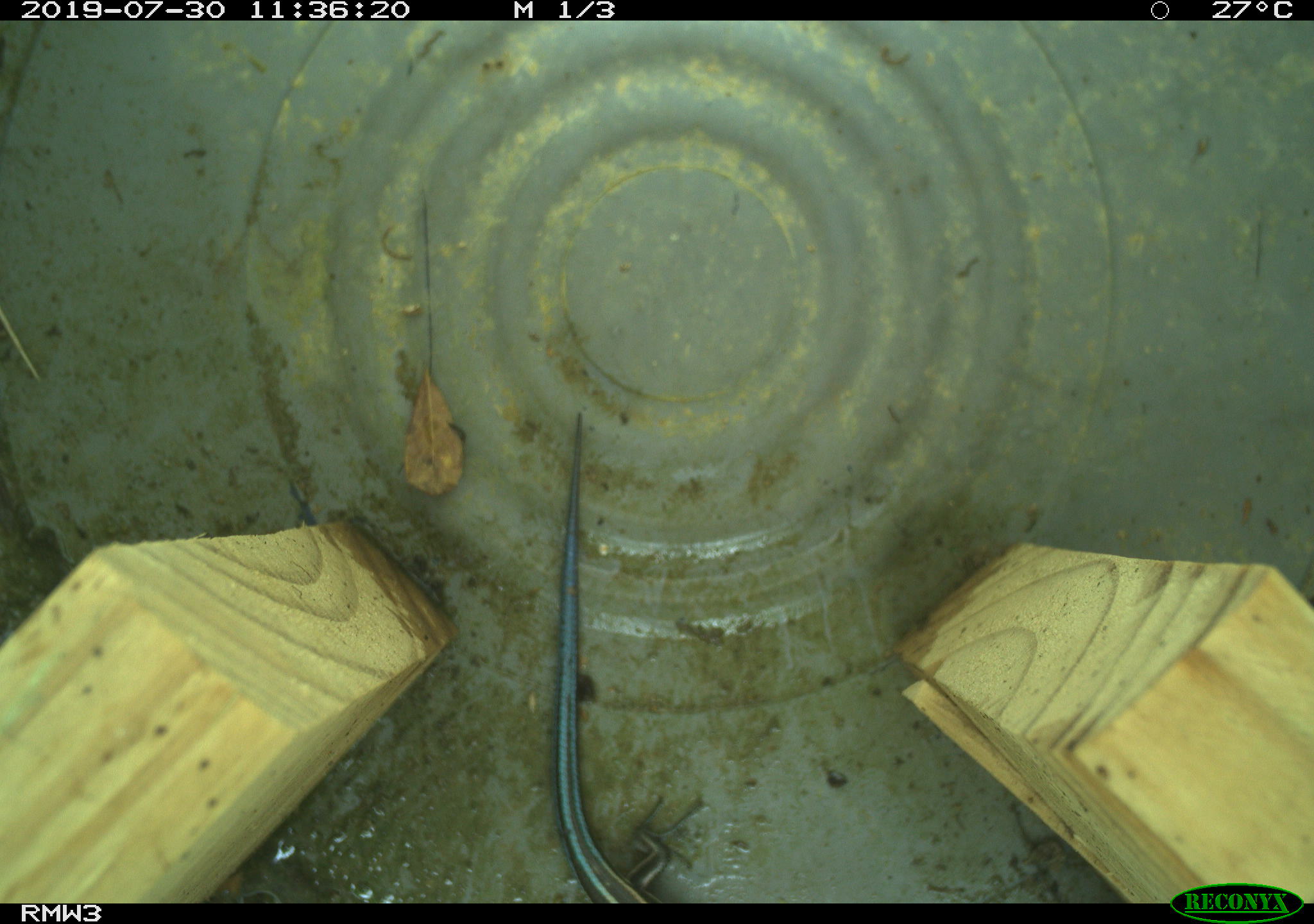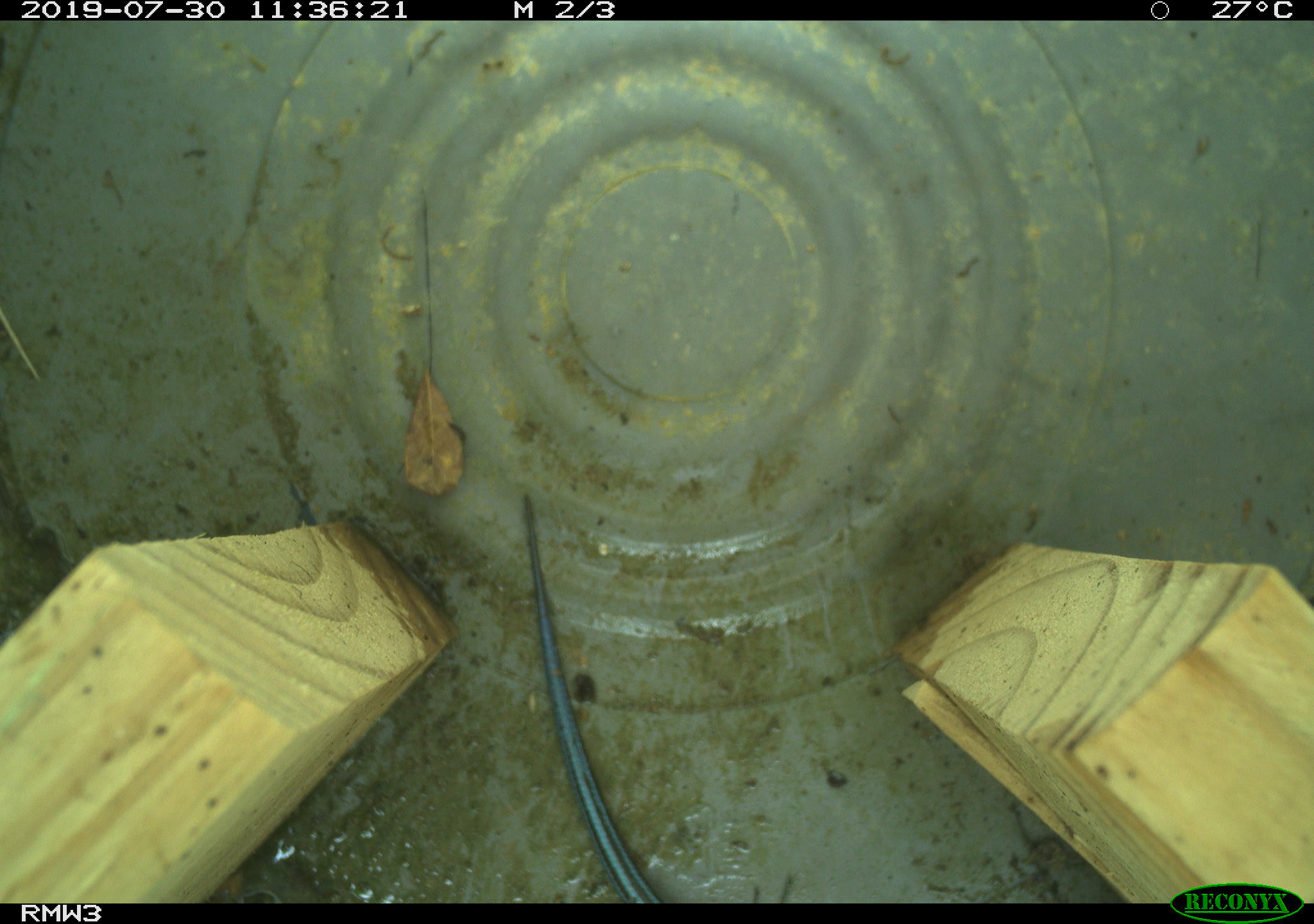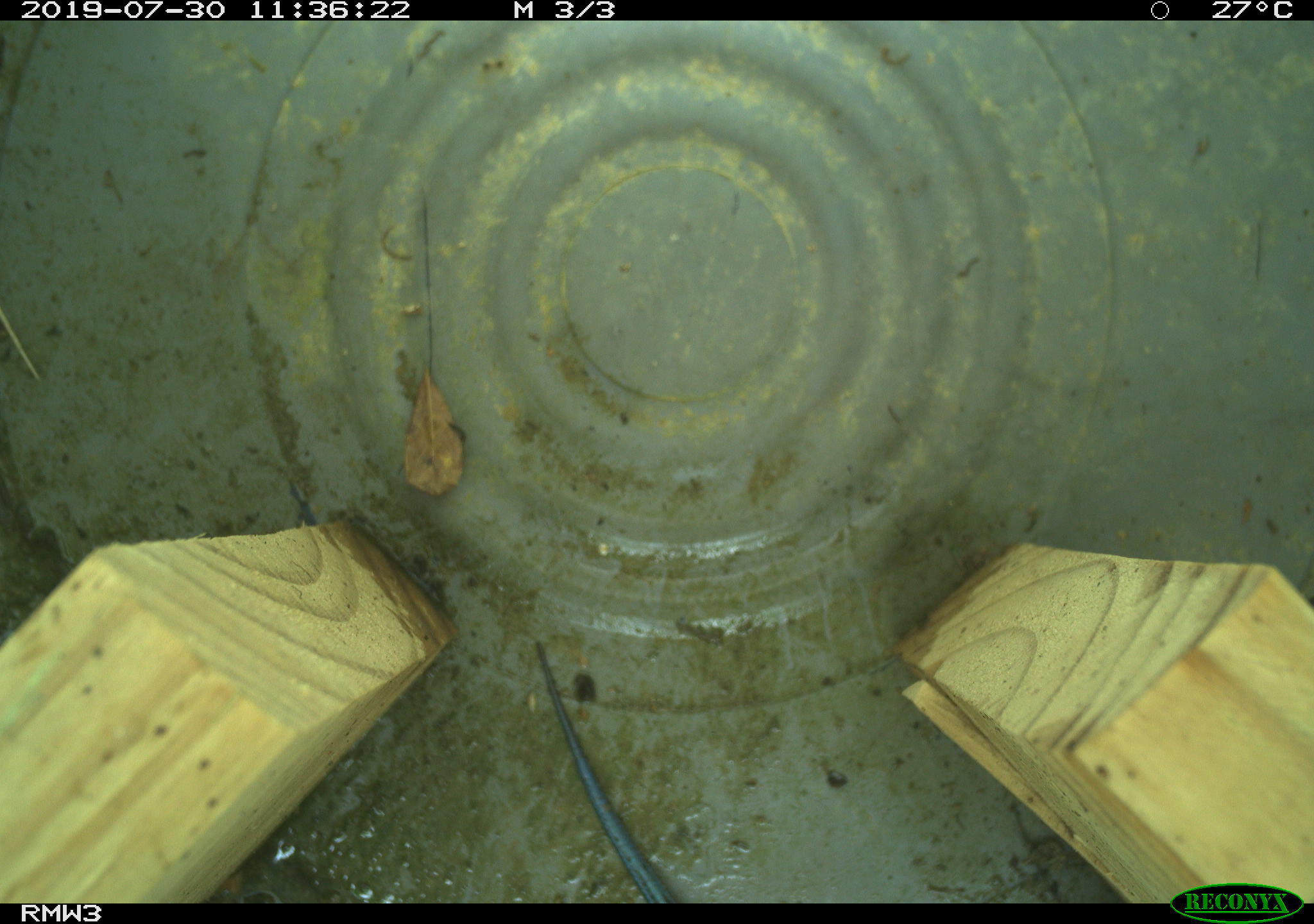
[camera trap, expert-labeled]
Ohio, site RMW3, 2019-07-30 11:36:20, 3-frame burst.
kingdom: Animalia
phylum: Chordata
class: Reptilia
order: Squamata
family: Scincidae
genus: Plestiodon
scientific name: Plestiodon fasciatus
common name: common five-lined skink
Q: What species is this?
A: Common five-lined skink (Plestiodon fasciatus).